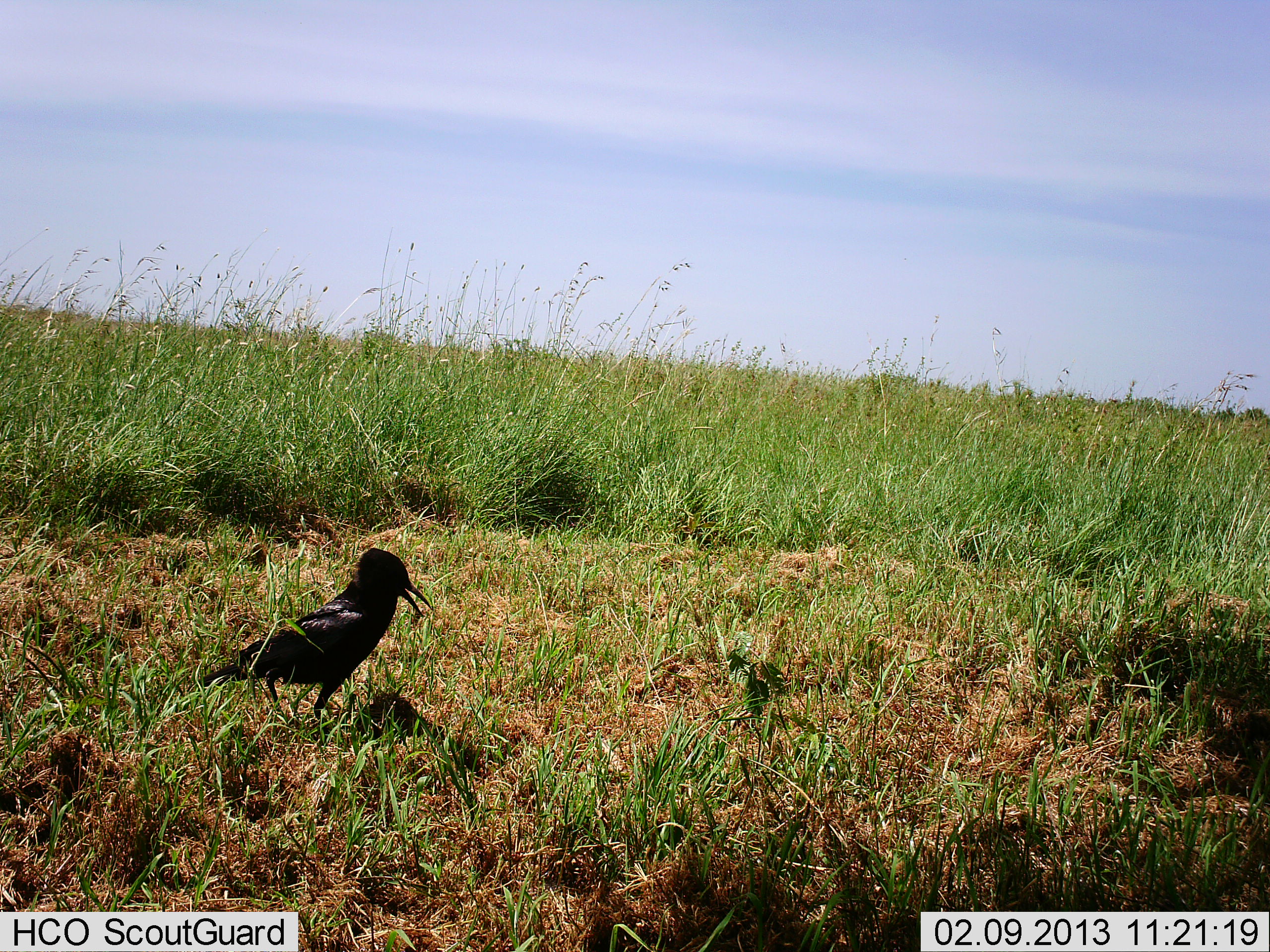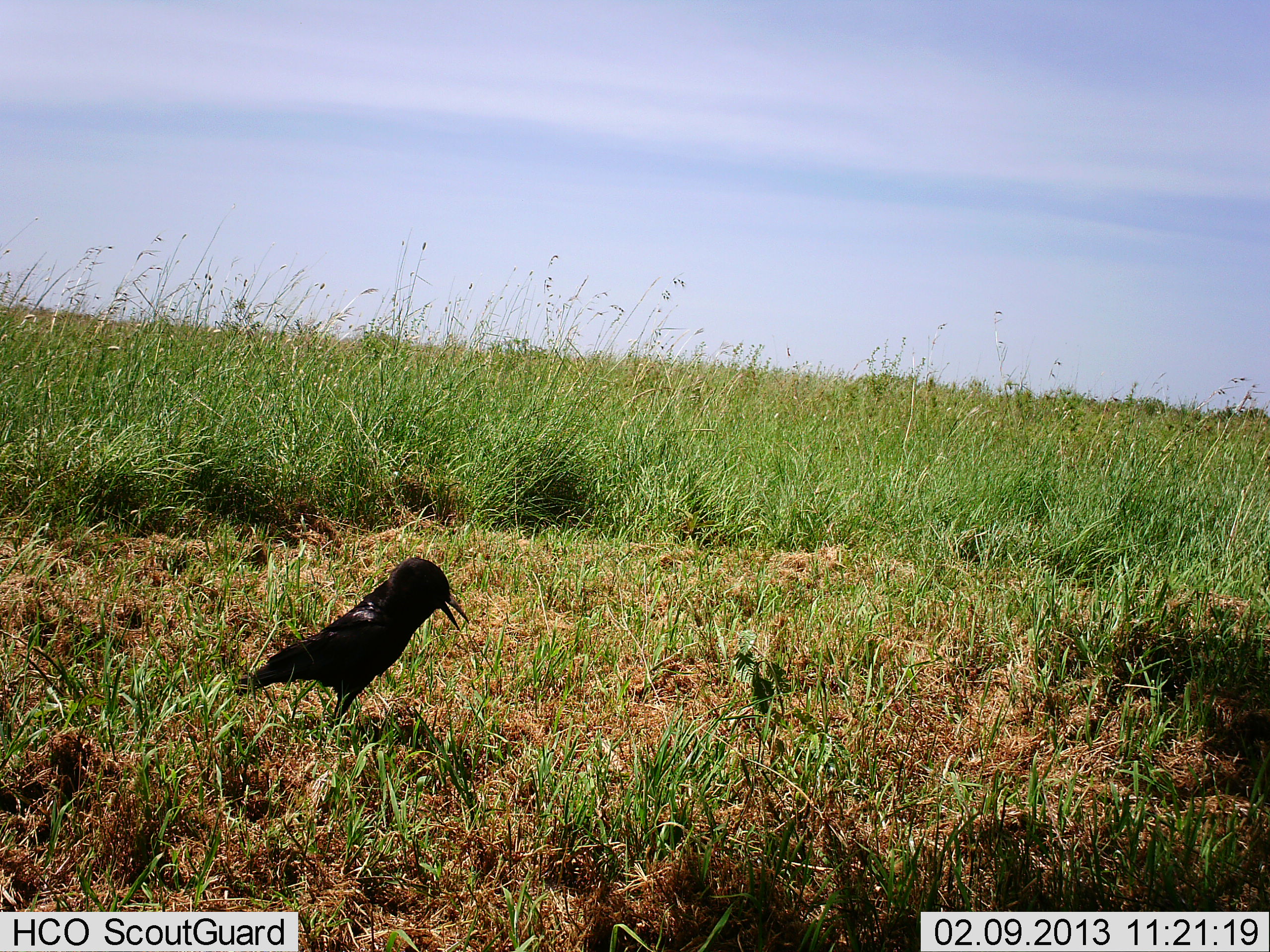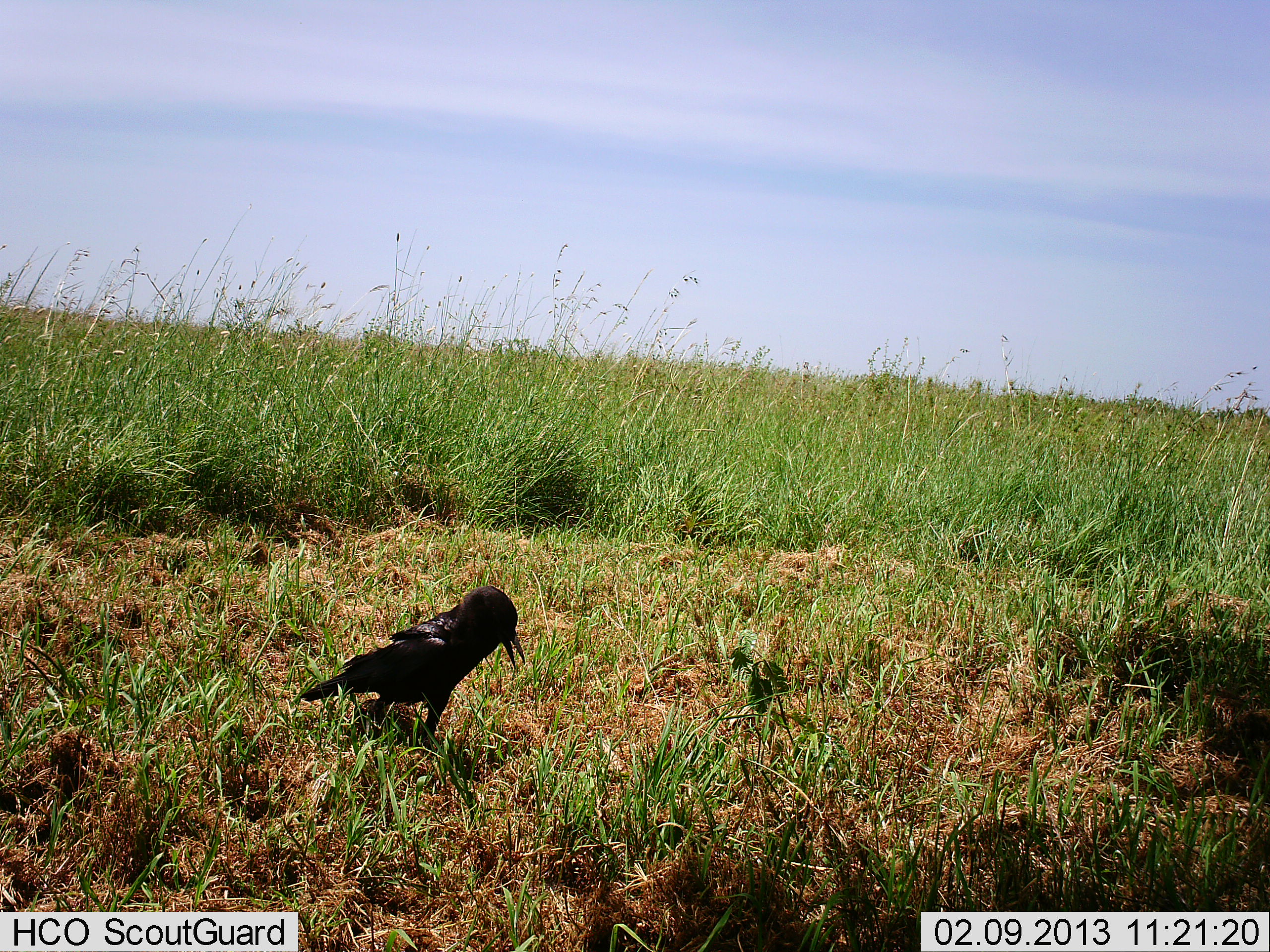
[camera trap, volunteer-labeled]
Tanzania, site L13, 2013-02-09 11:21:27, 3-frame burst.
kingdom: Animalia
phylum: Chordata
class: Aves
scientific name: Aves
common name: bird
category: otherbird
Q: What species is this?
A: Otherbird (bird) (Aves).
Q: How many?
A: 1.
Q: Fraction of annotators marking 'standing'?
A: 34%.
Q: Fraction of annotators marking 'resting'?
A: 2%.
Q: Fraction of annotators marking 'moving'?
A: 64%.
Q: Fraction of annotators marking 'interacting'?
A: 0%.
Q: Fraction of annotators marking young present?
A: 0%.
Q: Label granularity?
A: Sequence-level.